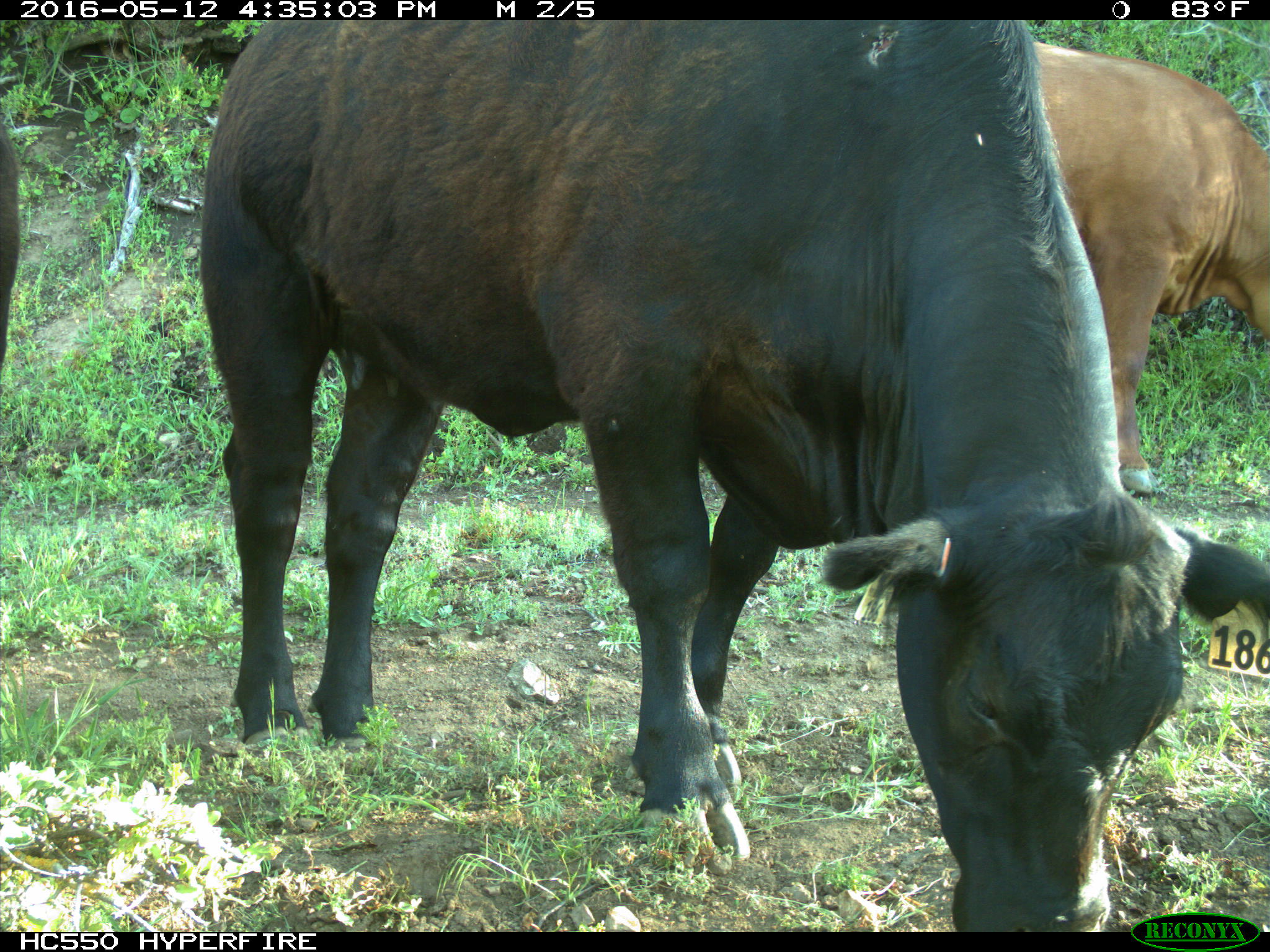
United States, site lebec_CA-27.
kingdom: Animalia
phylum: Chordata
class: Mammalia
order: Artiodactyla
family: Bovidae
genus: Bos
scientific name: Bos taurus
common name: domestic cow